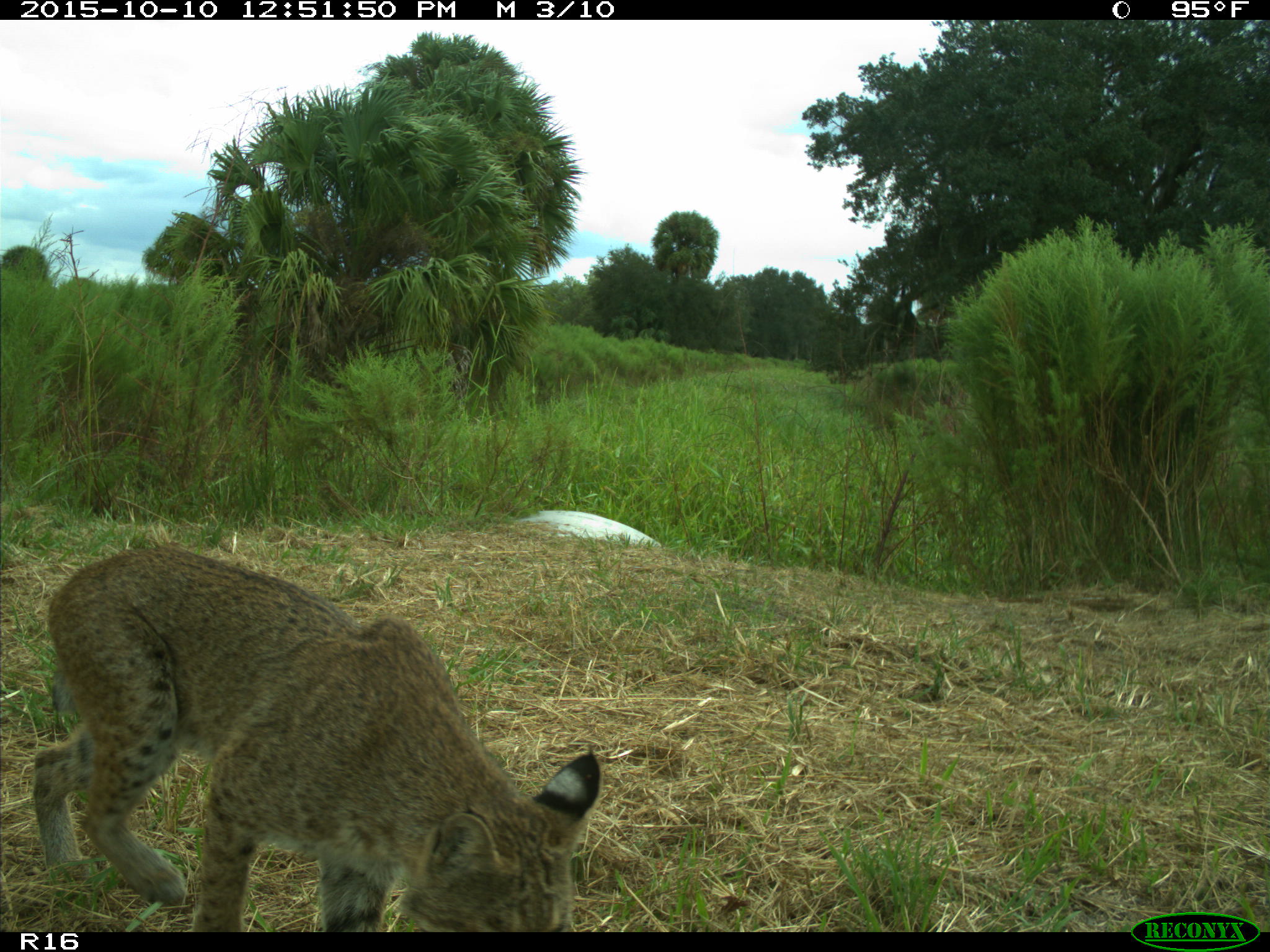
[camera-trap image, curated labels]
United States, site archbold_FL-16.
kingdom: Animalia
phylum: Chordata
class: Mammalia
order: Carnivora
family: Felidae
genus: Lynx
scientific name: Lynx rufus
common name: bobcat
Lynx rufus (bobcat).